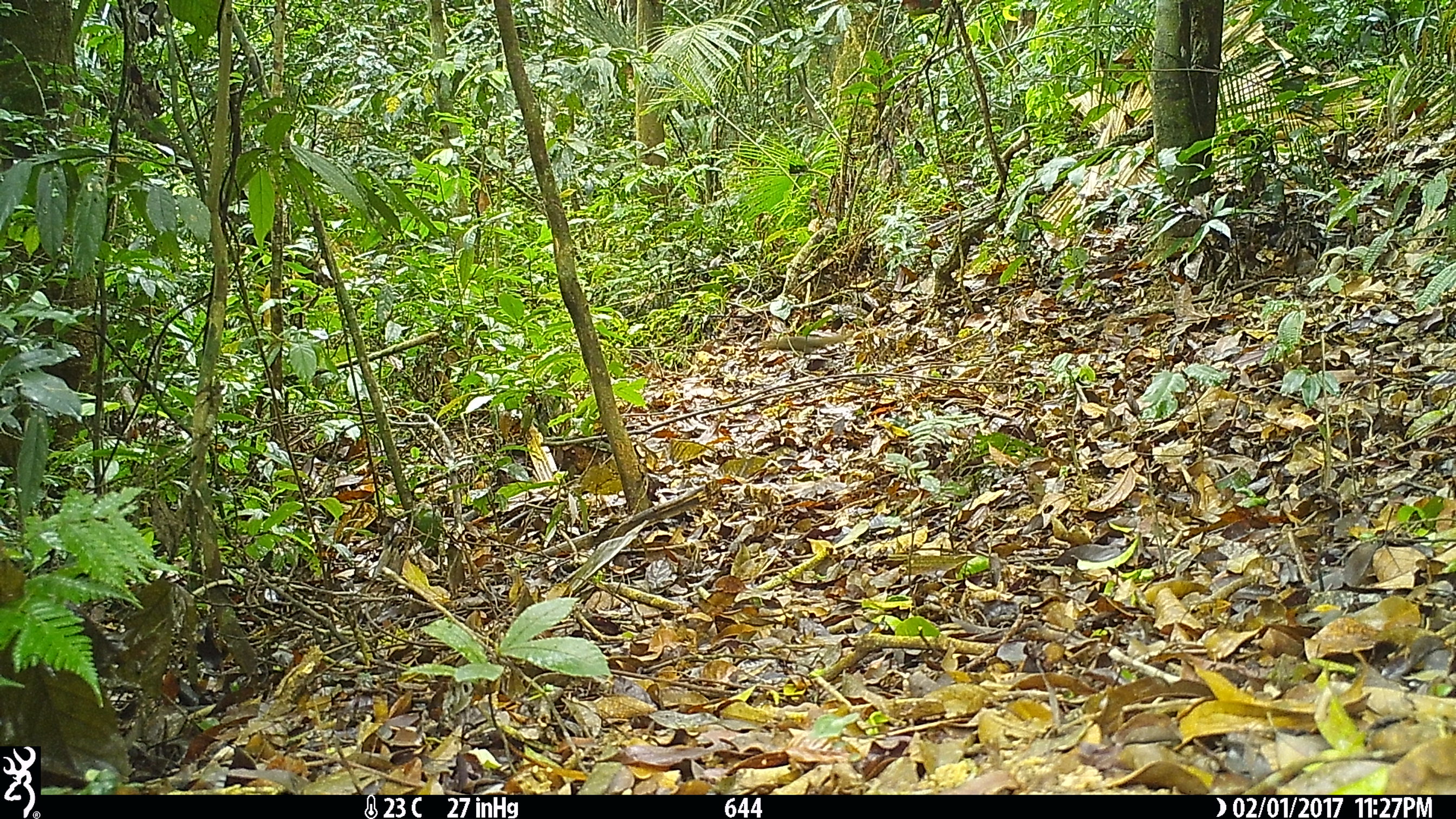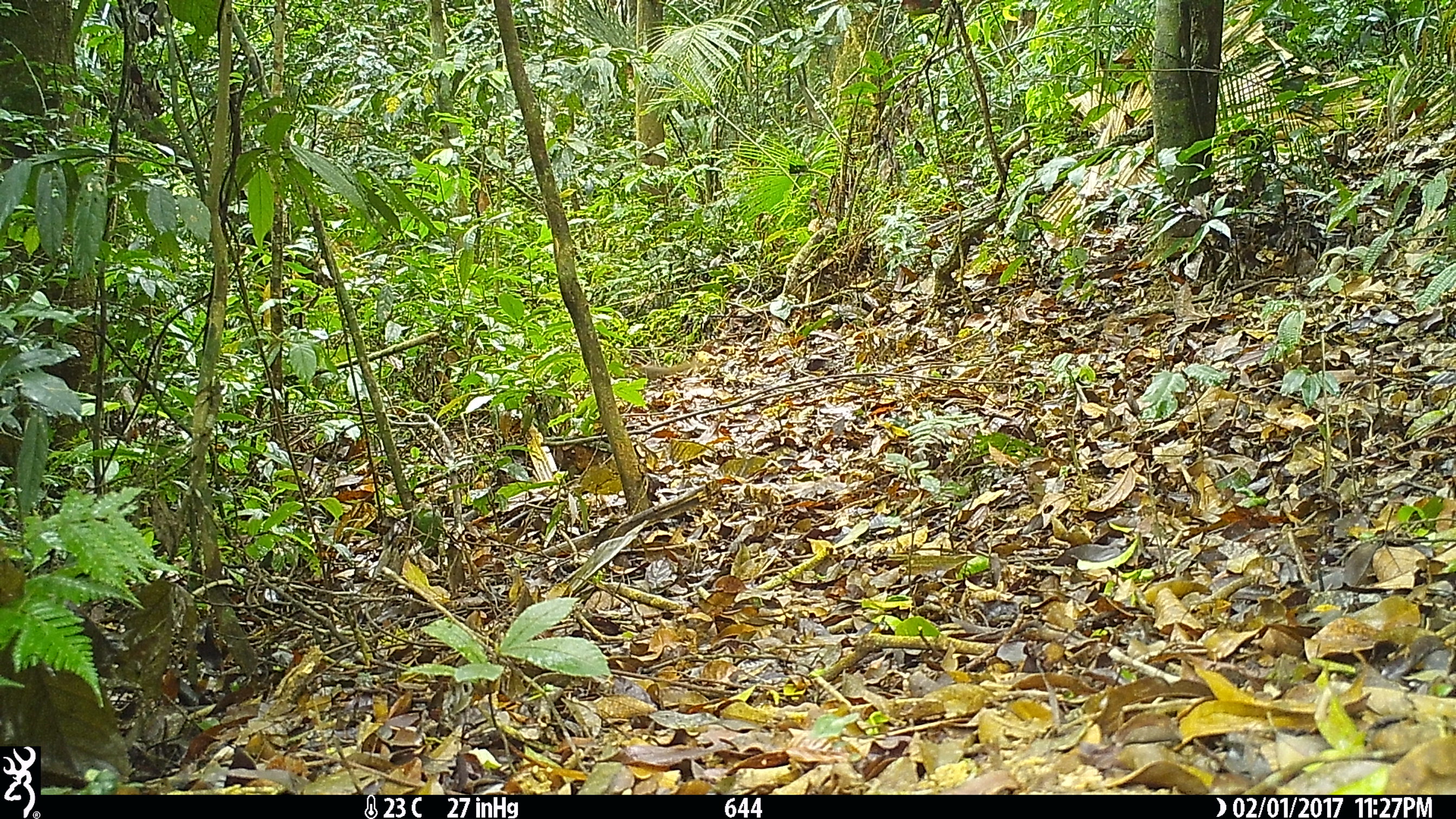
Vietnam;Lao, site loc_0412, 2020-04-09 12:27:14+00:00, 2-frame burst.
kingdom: Animalia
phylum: Chordata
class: Mammalia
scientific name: Mammalia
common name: mammal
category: unidentified small mammal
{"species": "unidentified small mammal (mammal) (Mammalia)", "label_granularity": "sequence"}